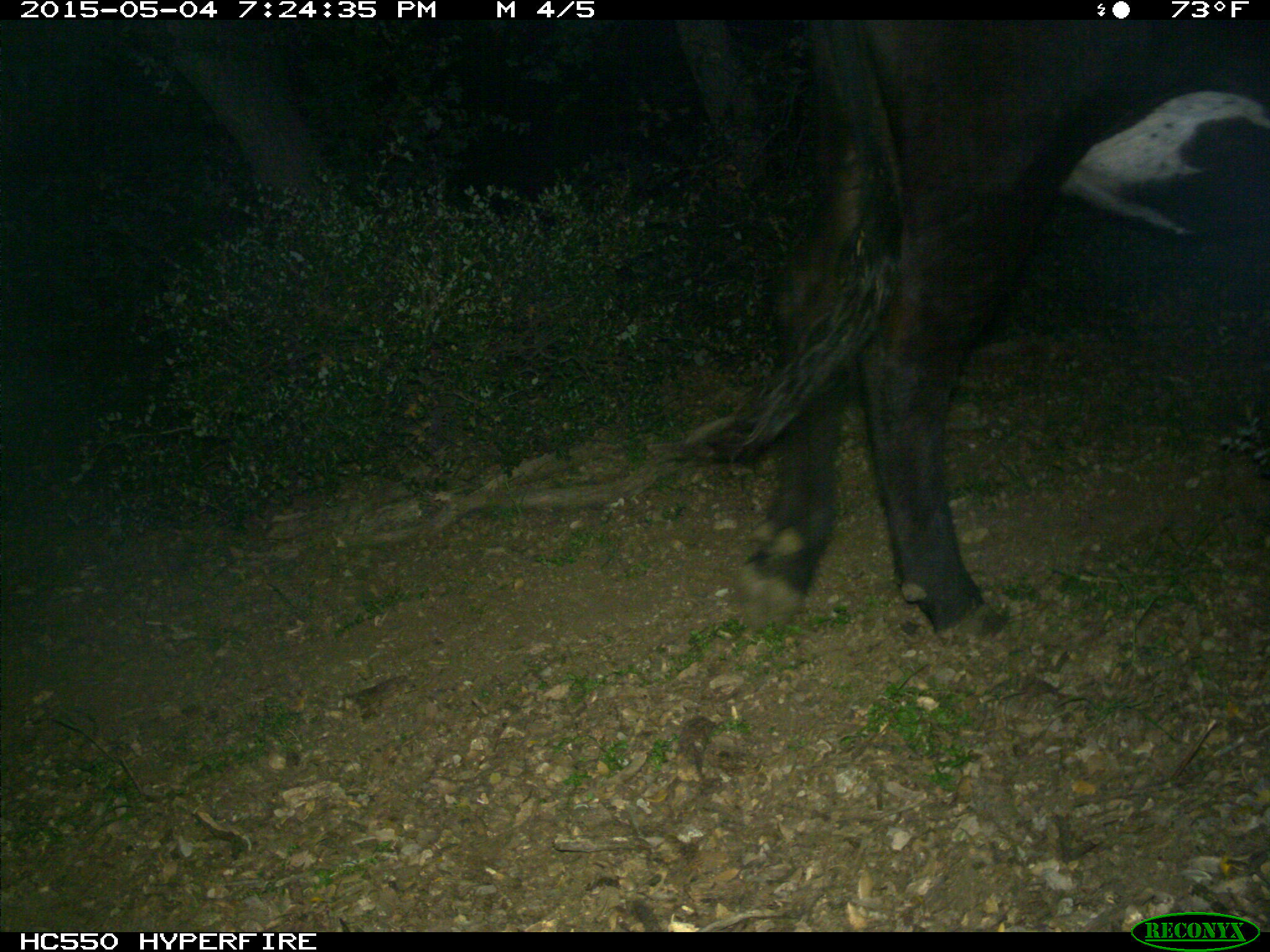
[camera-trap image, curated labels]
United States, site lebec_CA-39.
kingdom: Animalia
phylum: Chordata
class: Mammalia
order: Artiodactyla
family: Bovidae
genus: Bos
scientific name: Bos taurus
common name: domestic cow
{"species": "Bos taurus (domestic cow)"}